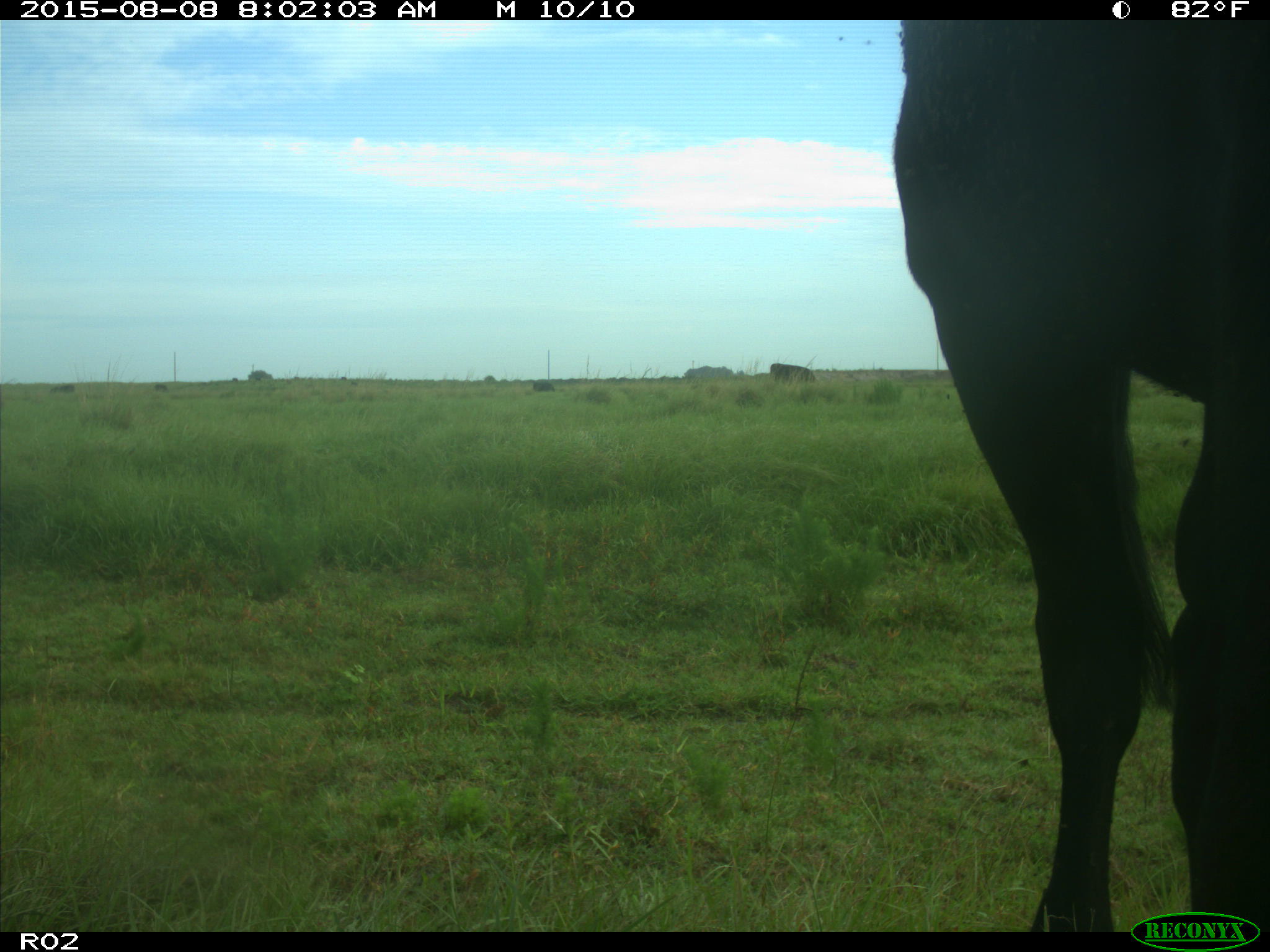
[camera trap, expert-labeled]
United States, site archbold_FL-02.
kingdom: Animalia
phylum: Chordata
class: Mammalia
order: Artiodactyla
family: Bovidae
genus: Bos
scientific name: Bos taurus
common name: domestic cow